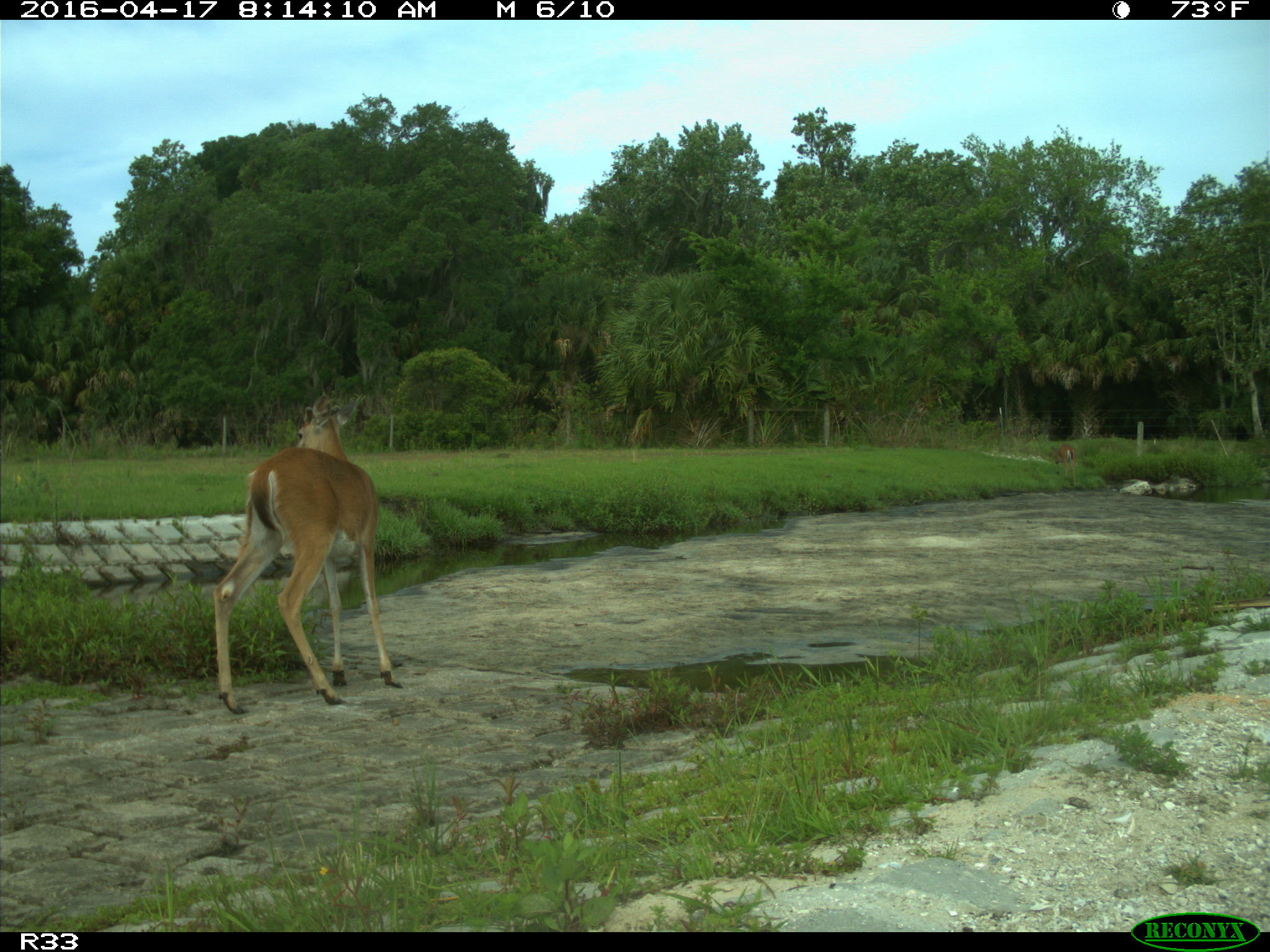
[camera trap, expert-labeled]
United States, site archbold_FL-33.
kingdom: Animalia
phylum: Chordata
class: Mammalia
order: Artiodactyla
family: Cervidae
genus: Odocoileus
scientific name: Odocoileus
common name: deer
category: unidentified deer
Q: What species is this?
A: Unidentified deer (deer) (Odocoileus).